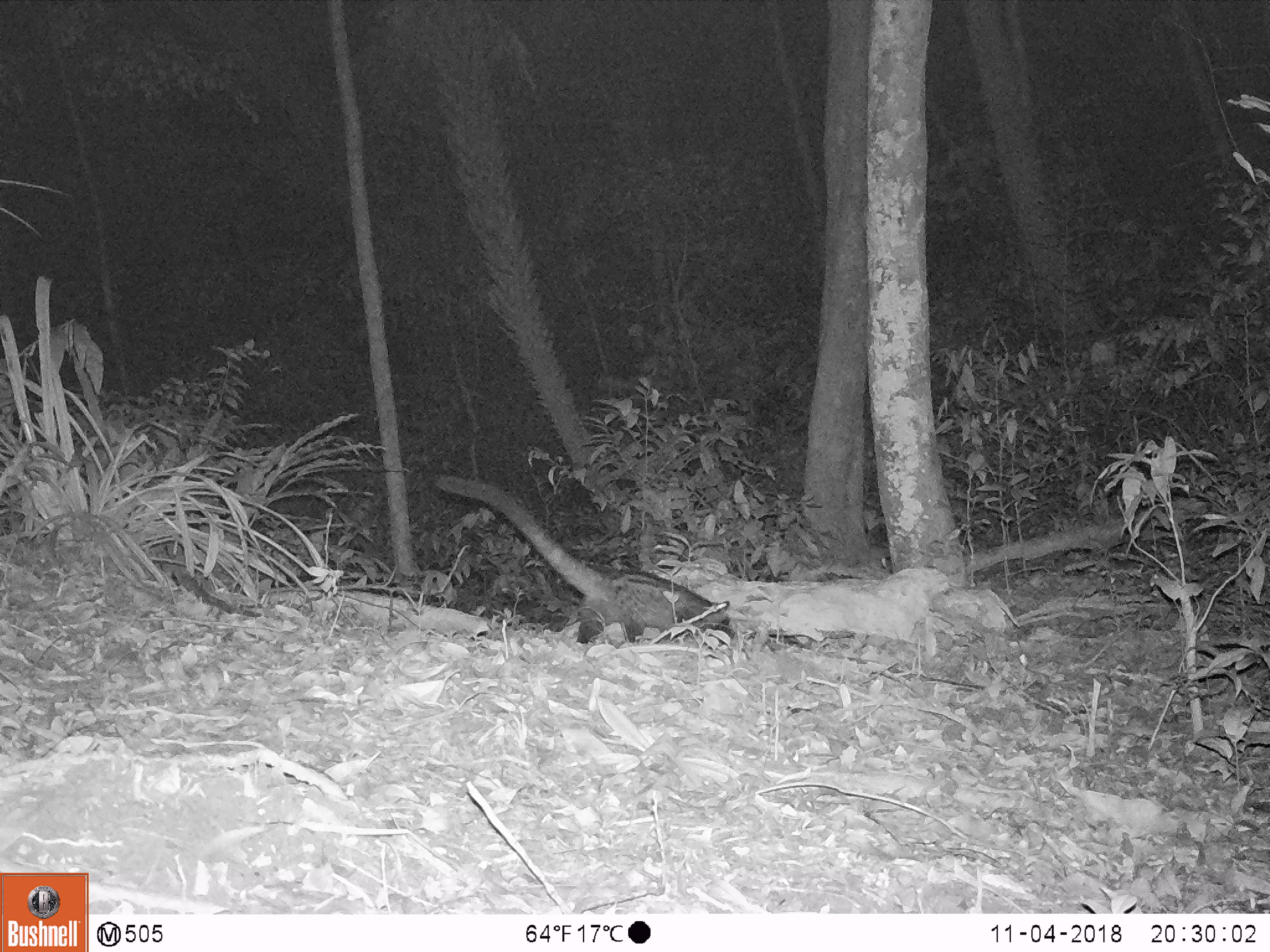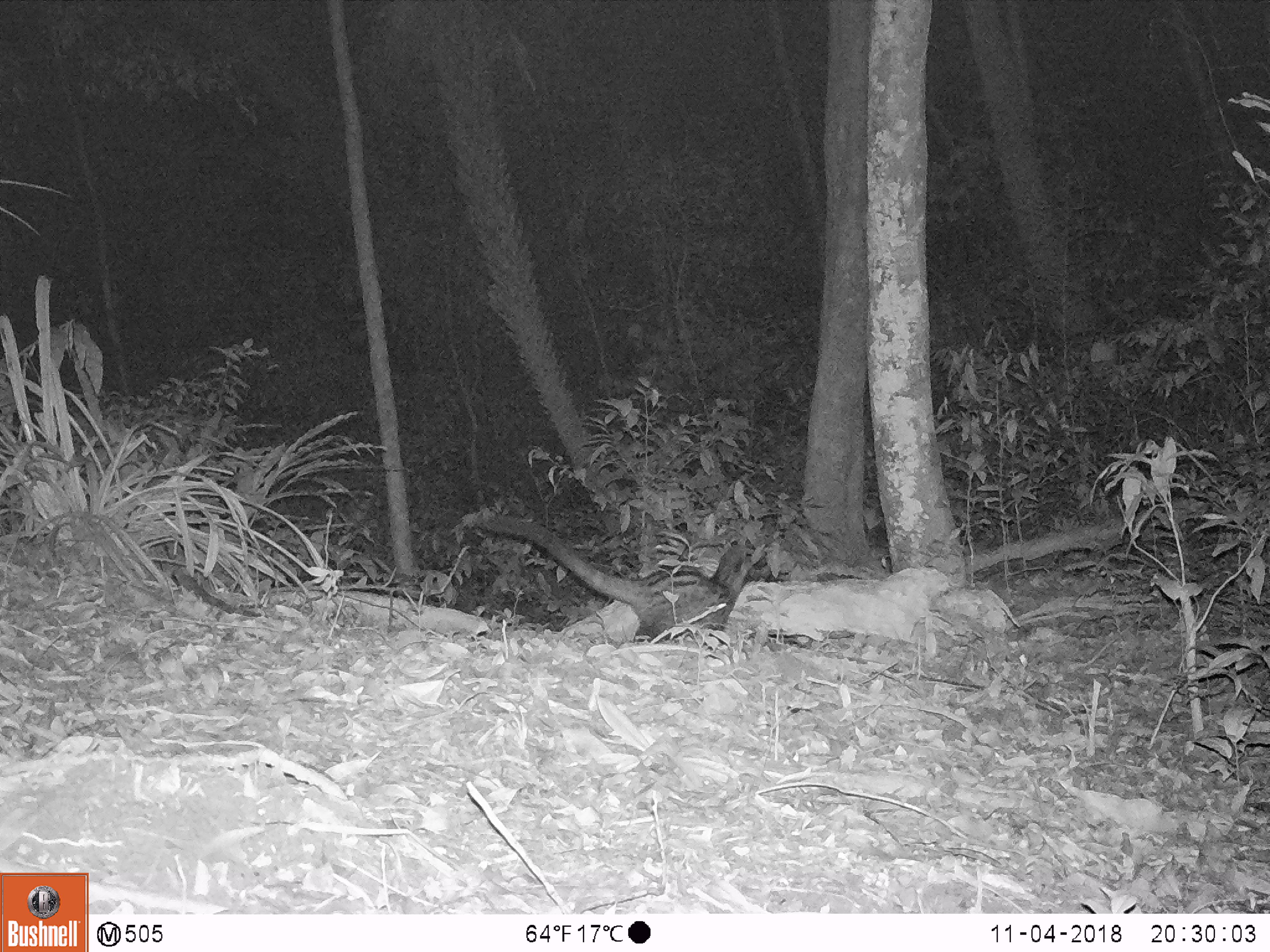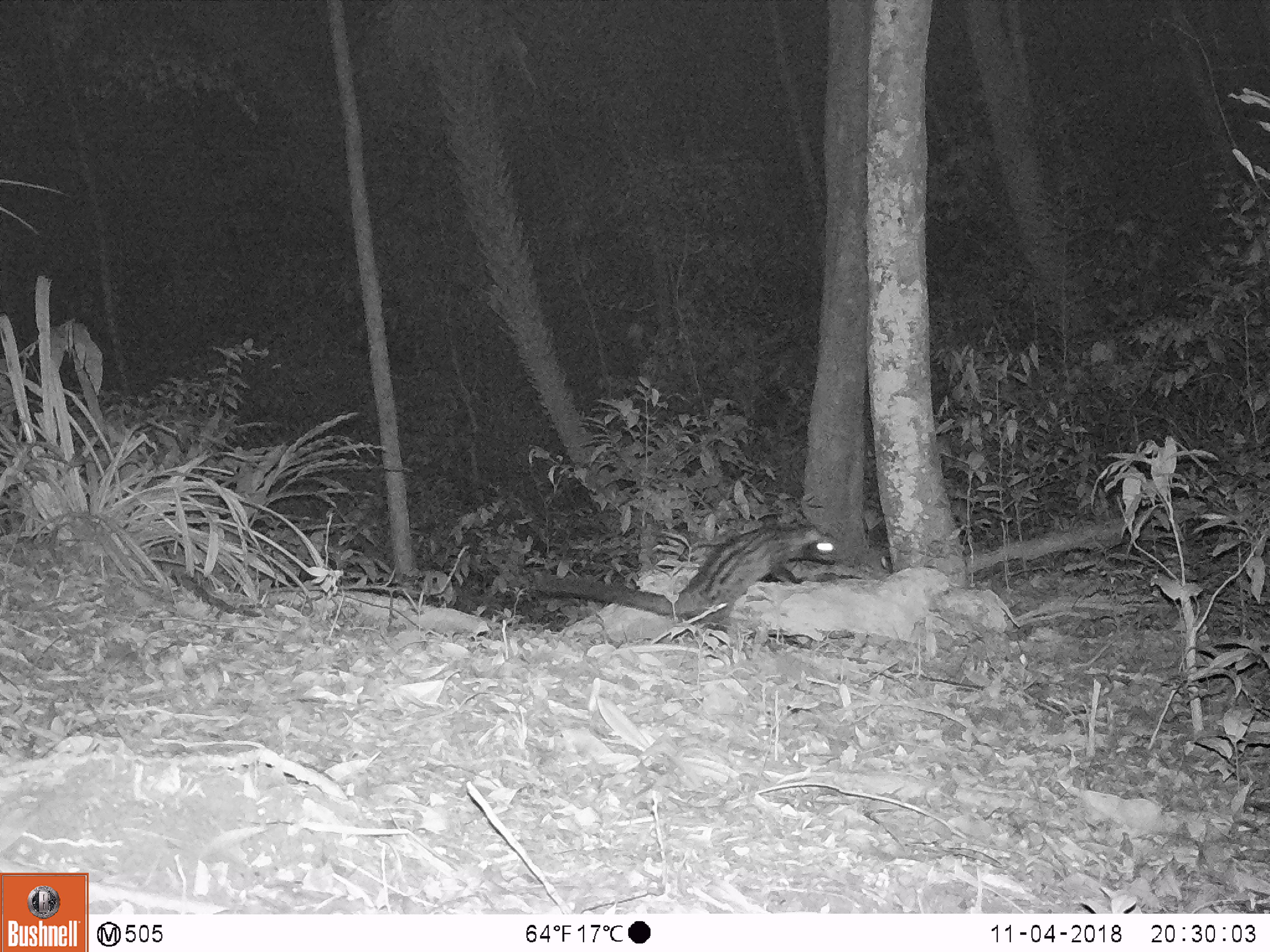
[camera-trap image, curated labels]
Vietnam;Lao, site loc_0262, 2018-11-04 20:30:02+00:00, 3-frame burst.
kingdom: Animalia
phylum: Chordata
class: Mammalia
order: Carnivora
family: Viverridae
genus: Paradoxurus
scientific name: Paradoxurus hermaphroditus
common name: common palm civet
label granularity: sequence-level